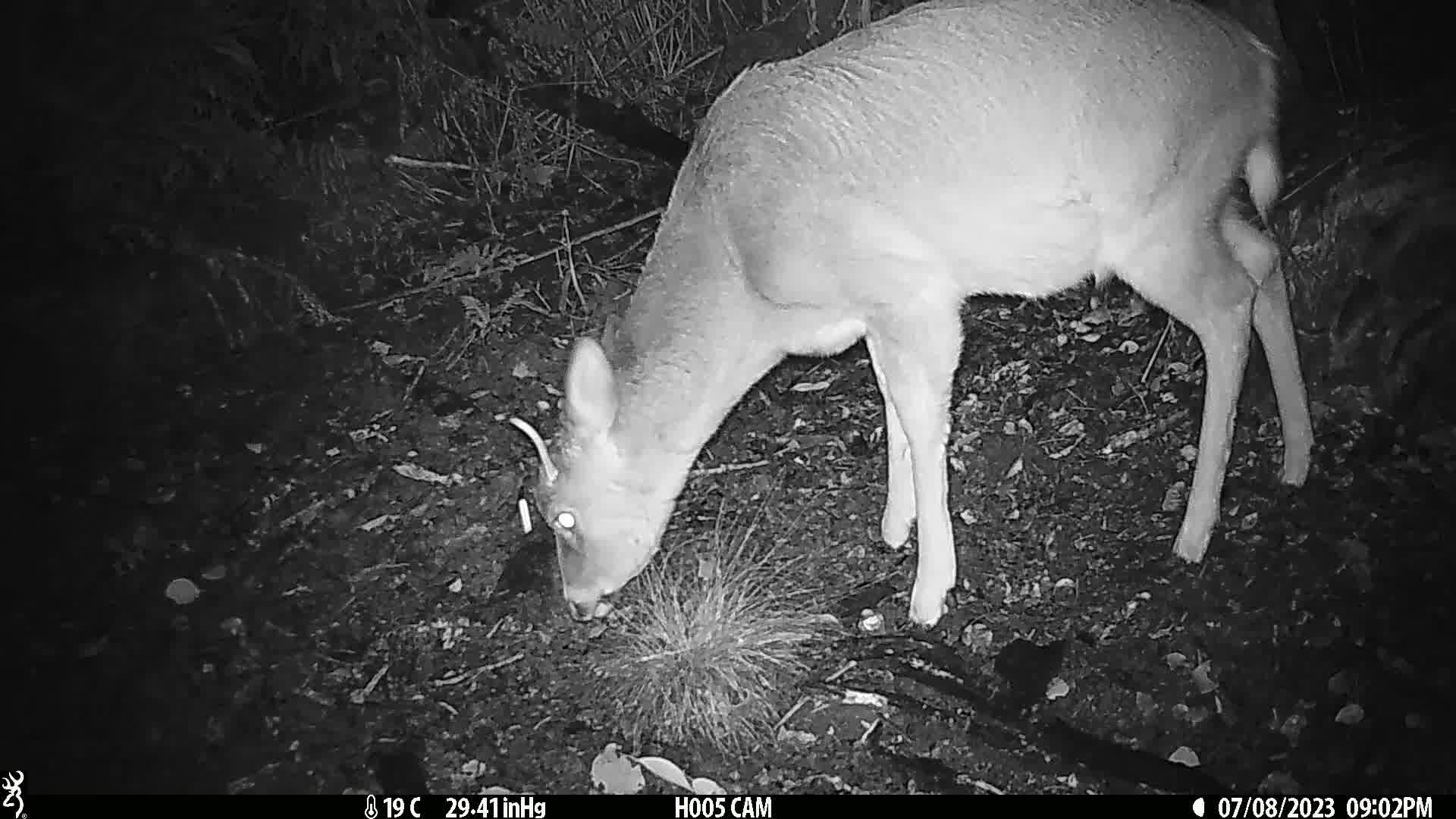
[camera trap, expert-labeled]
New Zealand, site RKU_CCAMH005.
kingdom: Animalia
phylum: Chordata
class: Mammalia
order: Artiodactyla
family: Cervidae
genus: Odocoileus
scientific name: Odocoileus virginianus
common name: white-tailed deer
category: white tailed deer